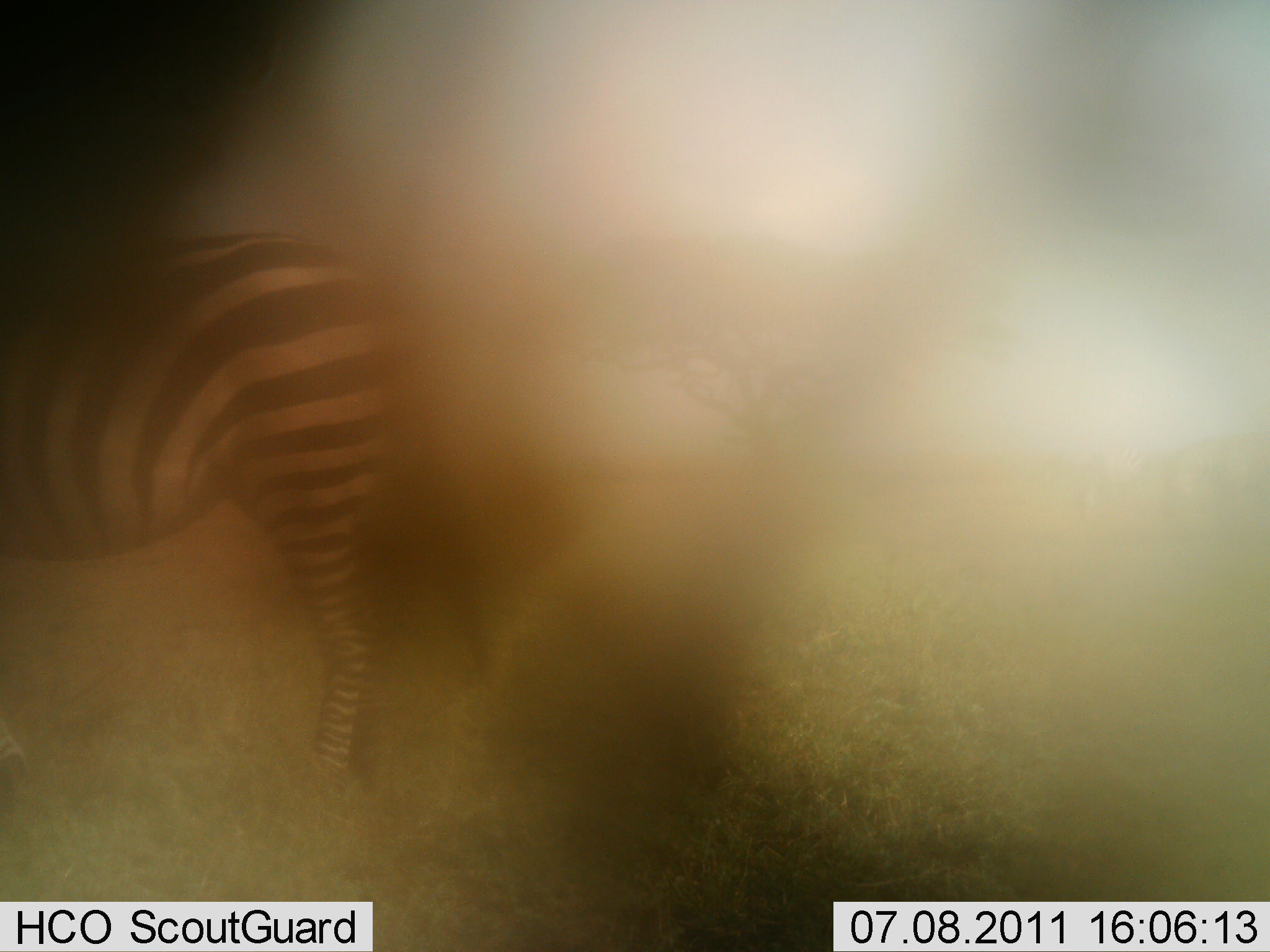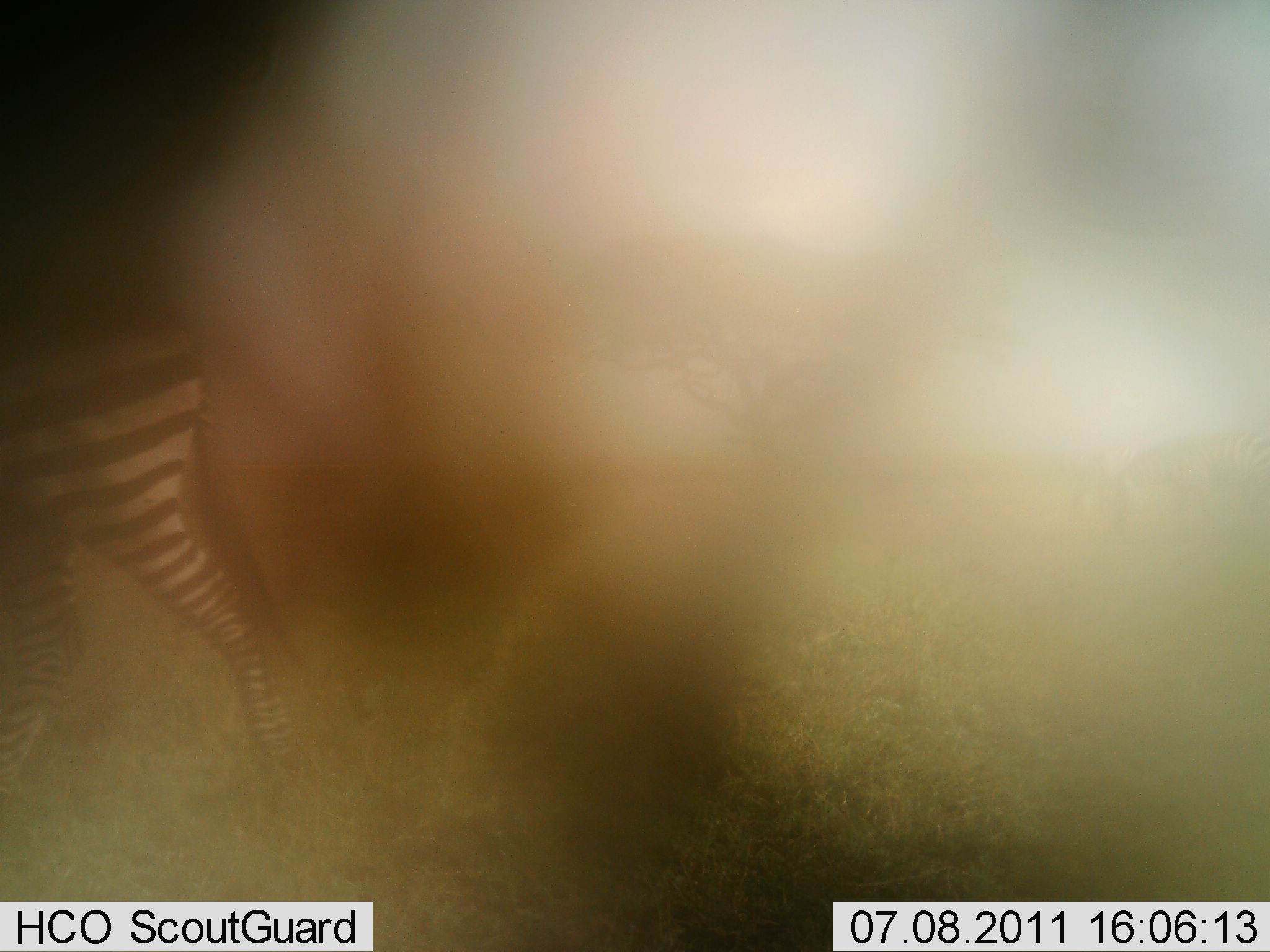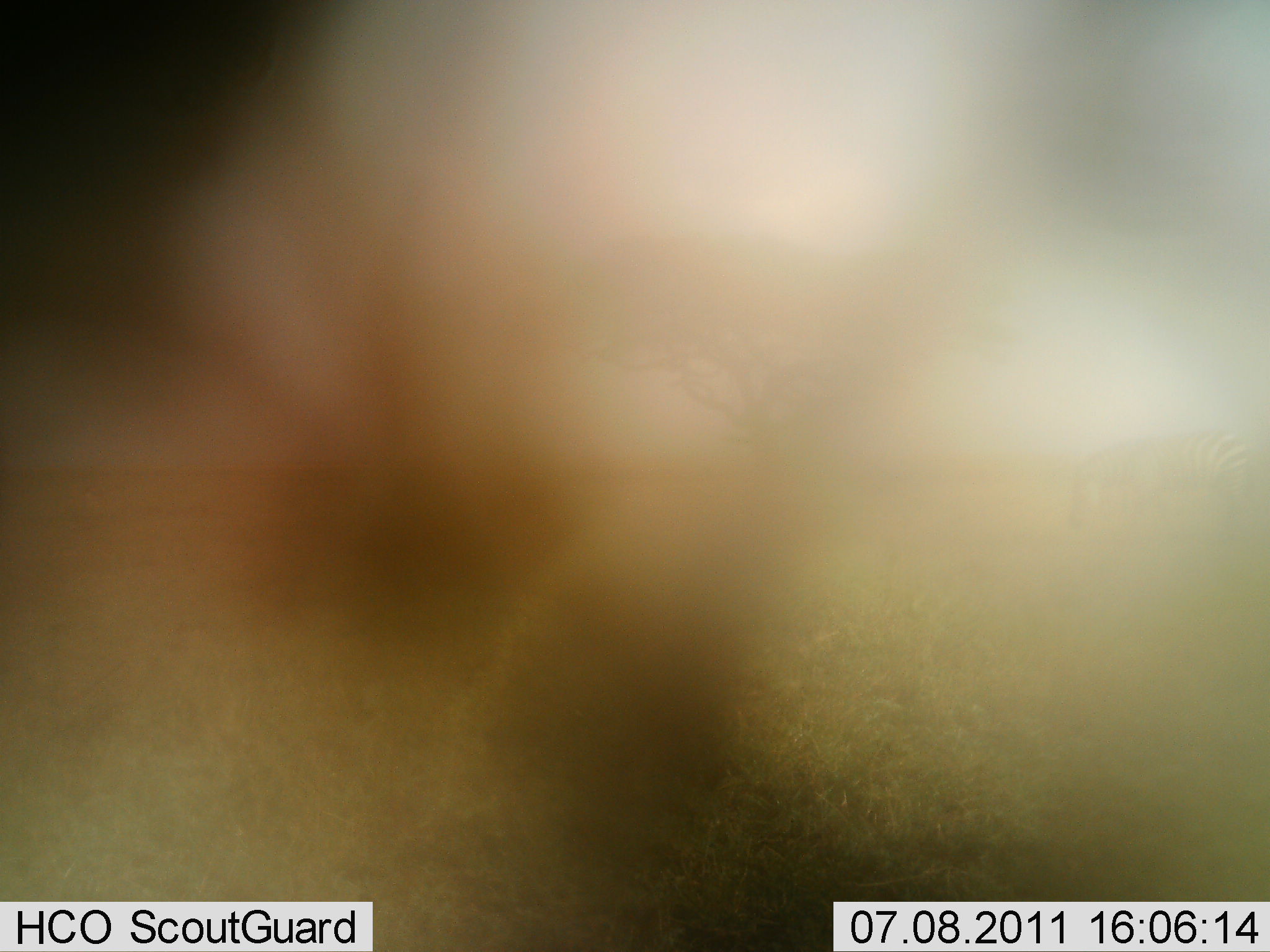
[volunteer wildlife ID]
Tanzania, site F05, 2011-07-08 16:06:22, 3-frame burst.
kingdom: Animalia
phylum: Chordata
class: Mammalia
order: Perissodactyla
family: Equidae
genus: Equus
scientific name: Equus quagga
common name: plains zebra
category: zebra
Zebra (plains zebra) (Equus quagga), count 1. Behavior (volunteer vote fractions): standing 9%, resting 0%, moving 91%, interacting 0%. Young present (vote fraction): 0%. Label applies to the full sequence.